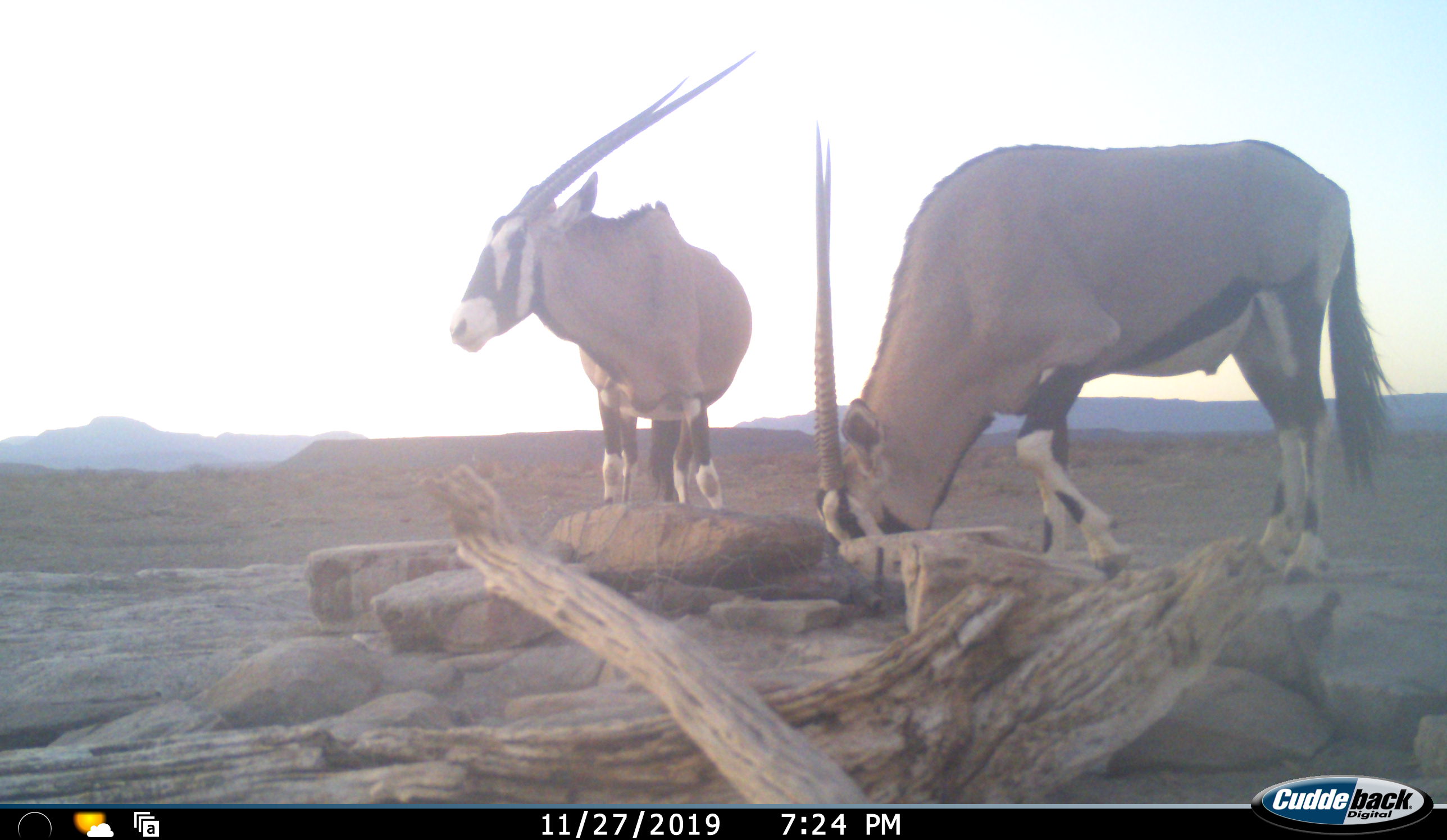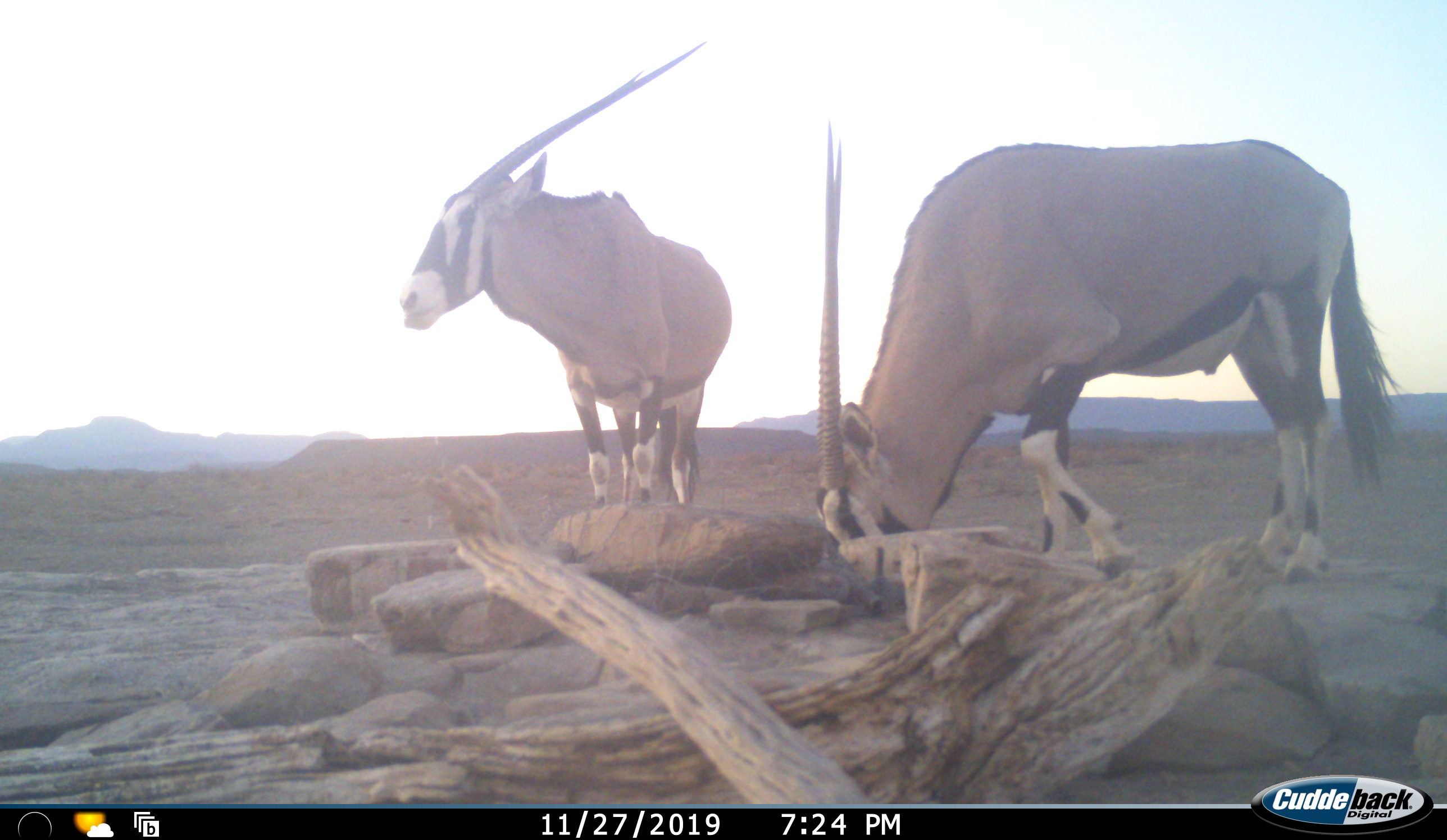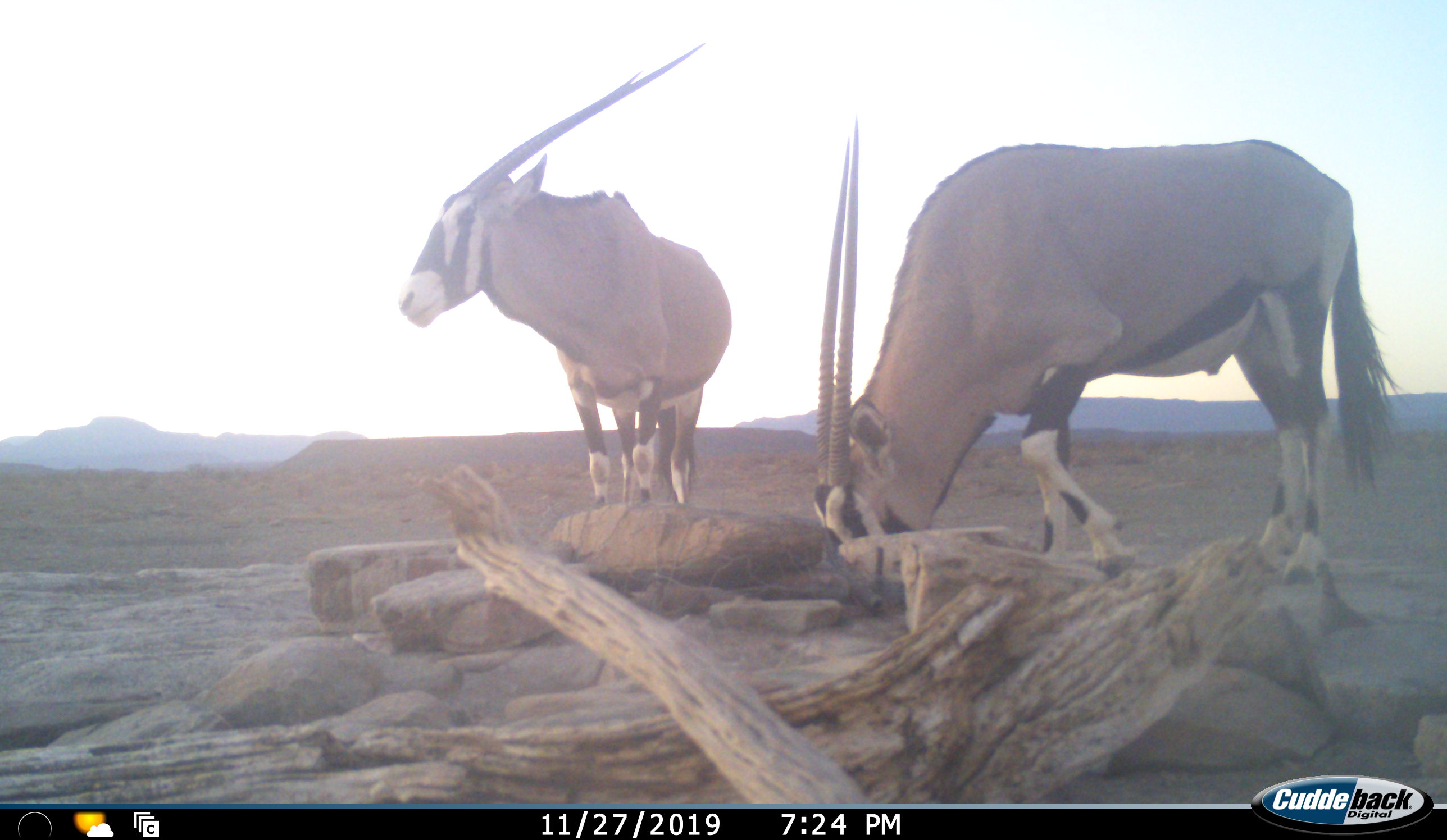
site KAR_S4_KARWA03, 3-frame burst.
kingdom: Animalia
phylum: Chordata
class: Mammalia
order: Artiodactyla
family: Bovidae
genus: Oryx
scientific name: Oryx gazella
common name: gemsbok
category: oryx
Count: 2.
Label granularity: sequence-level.